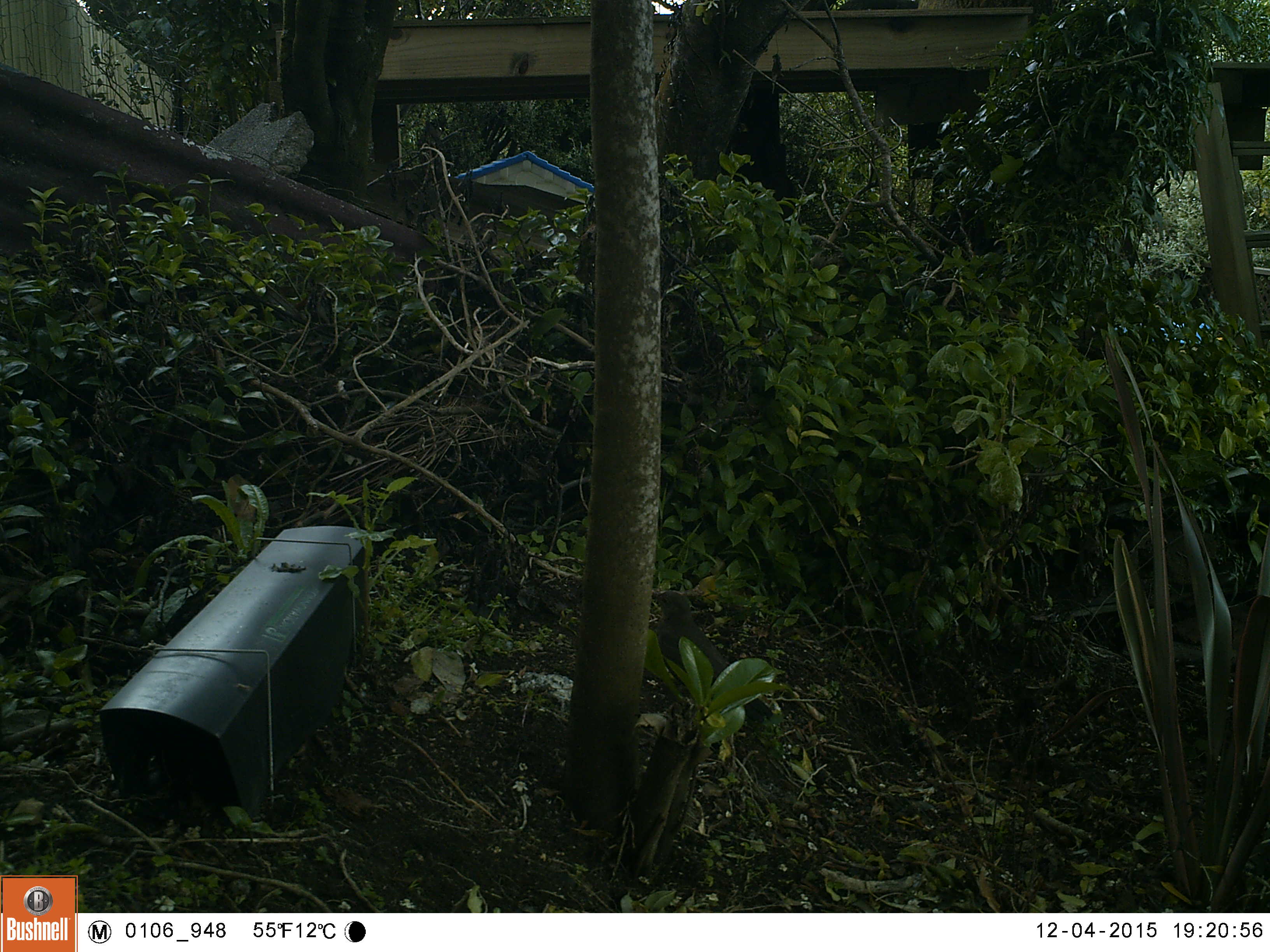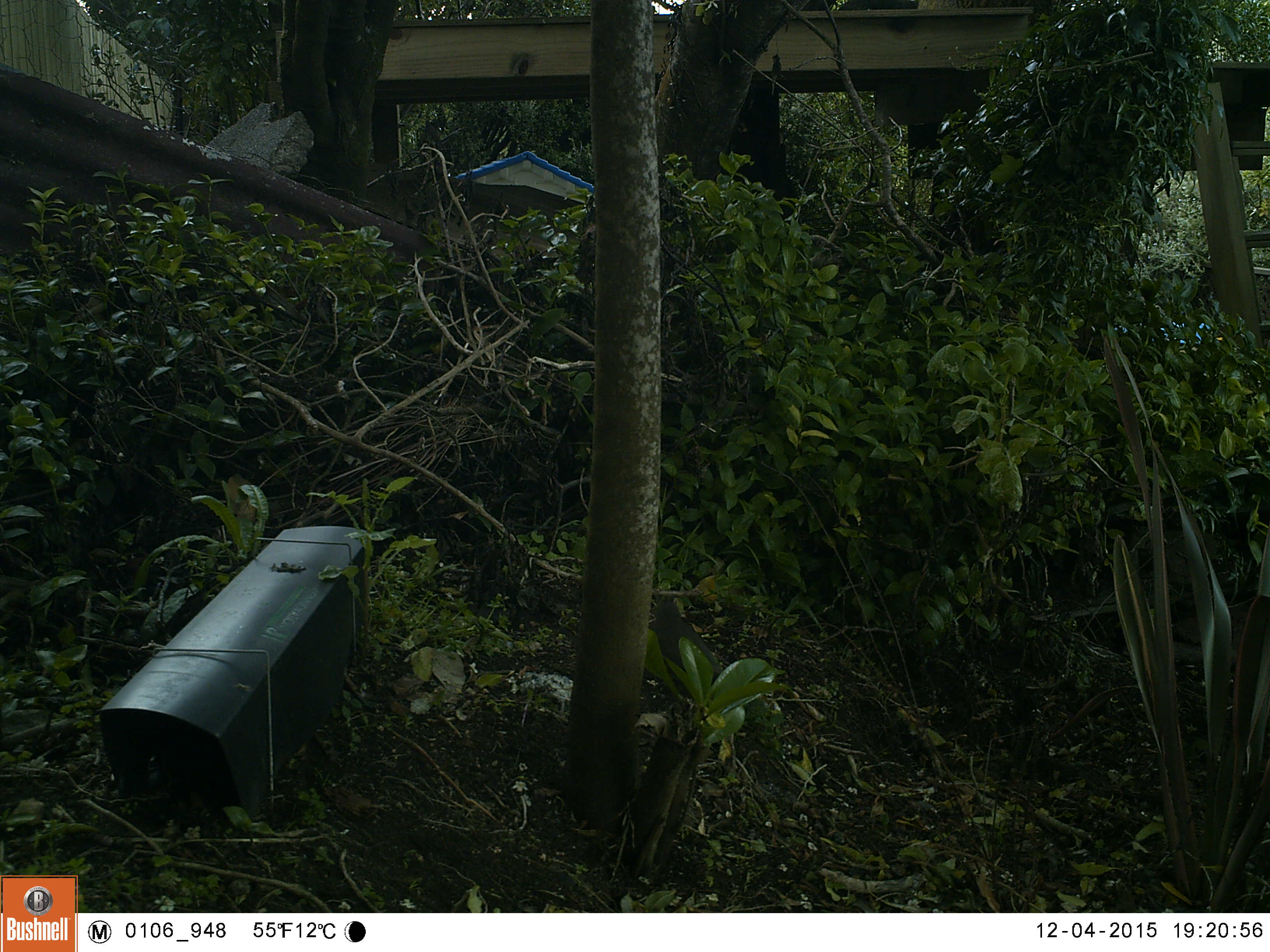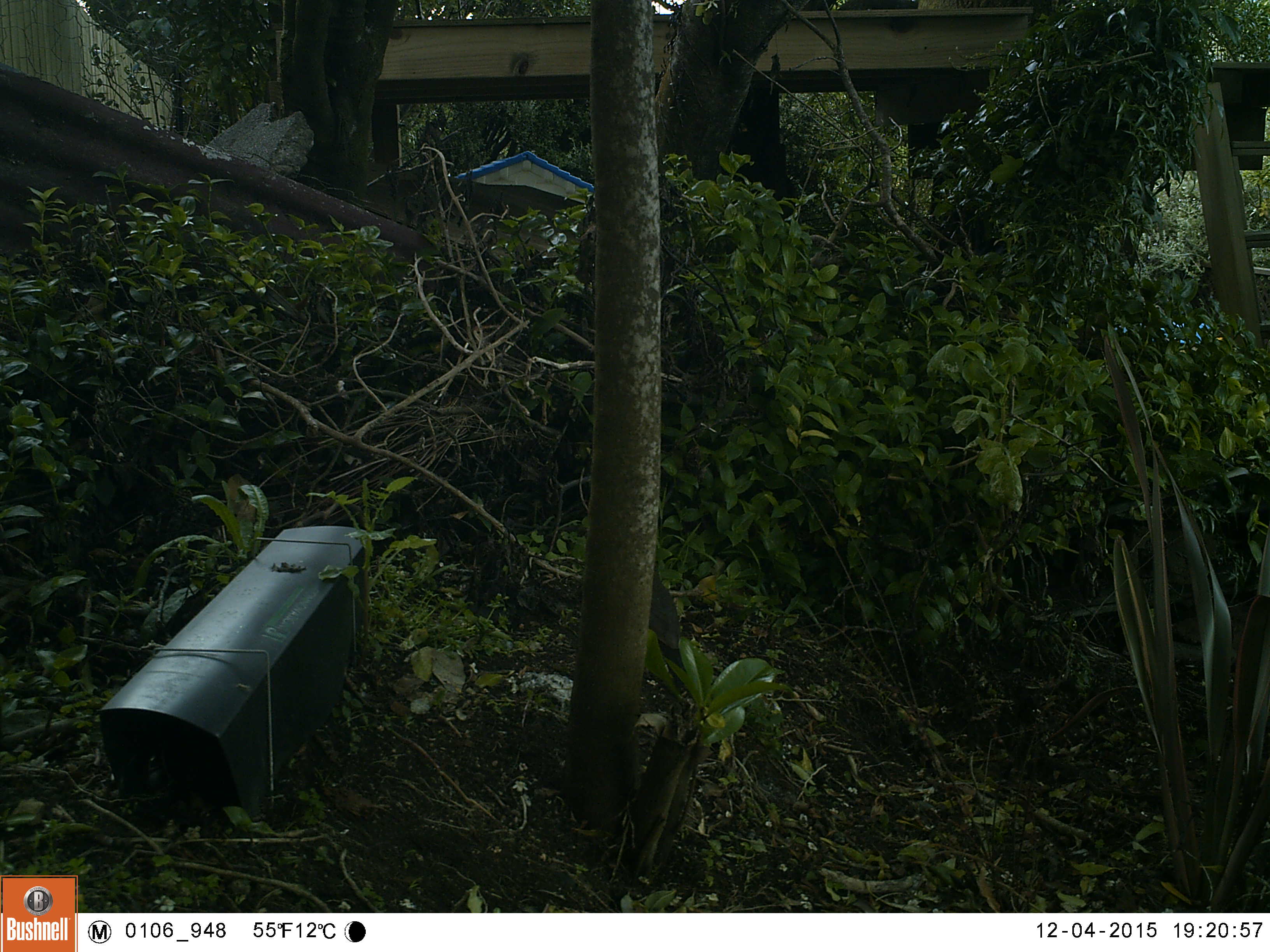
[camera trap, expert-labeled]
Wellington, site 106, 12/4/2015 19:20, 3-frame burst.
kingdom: Animalia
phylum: Chordata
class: Aves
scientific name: Aves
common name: bird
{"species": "bird (Aves)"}